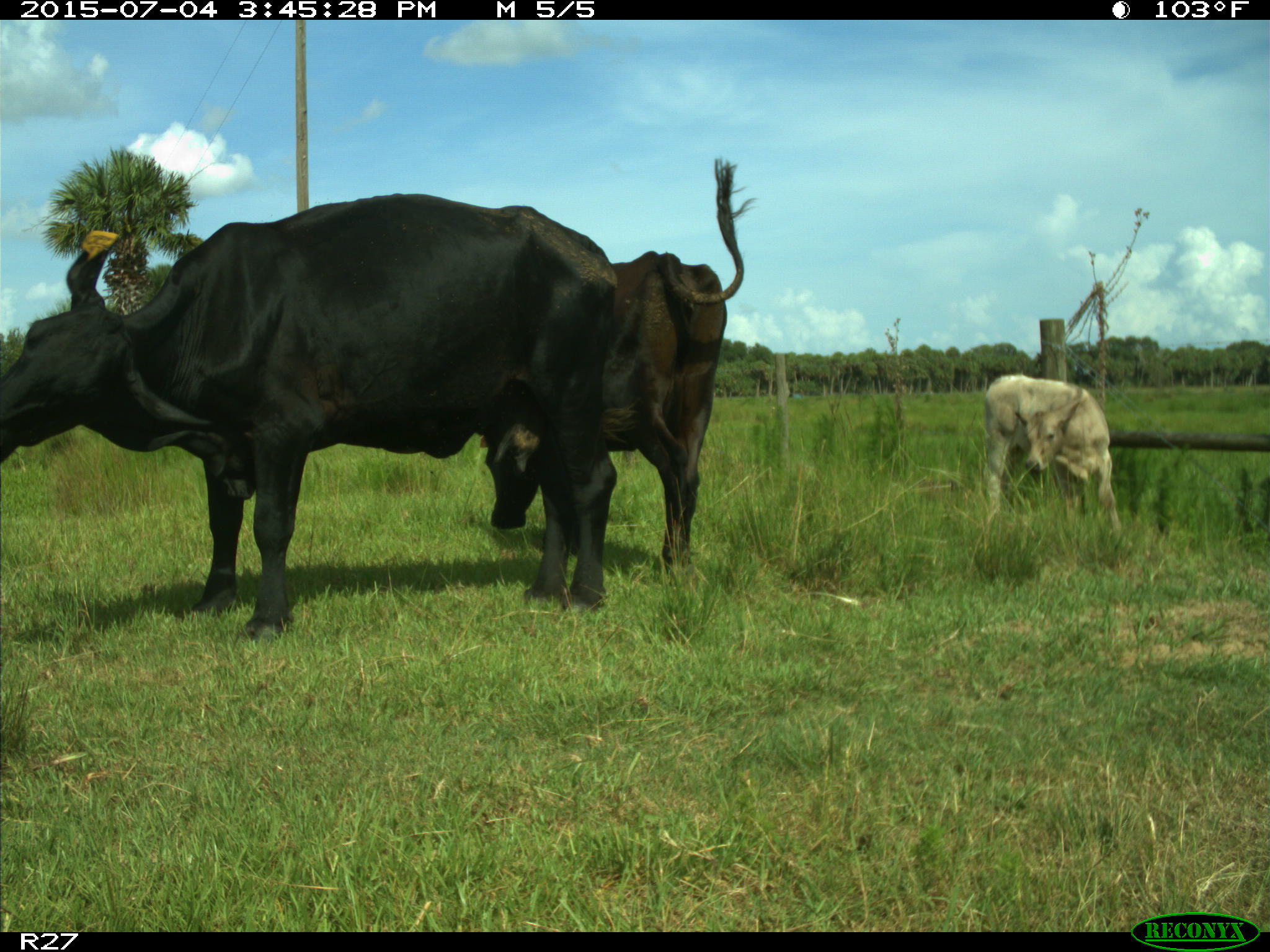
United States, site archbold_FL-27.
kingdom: Animalia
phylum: Chordata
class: Mammalia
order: Artiodactyla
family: Bovidae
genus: Bos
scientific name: Bos taurus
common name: domestic cow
Bos taurus (domestic cow).